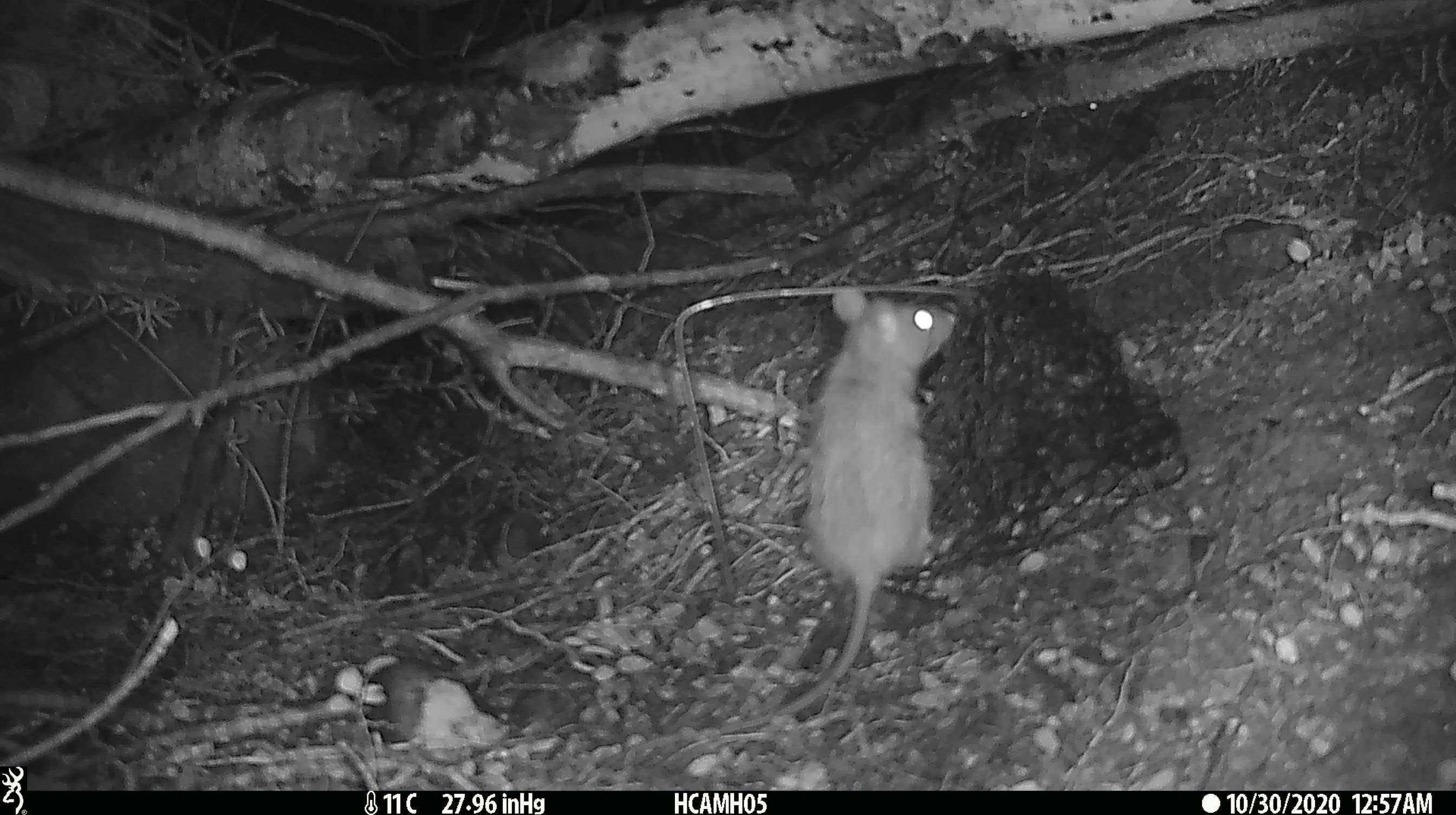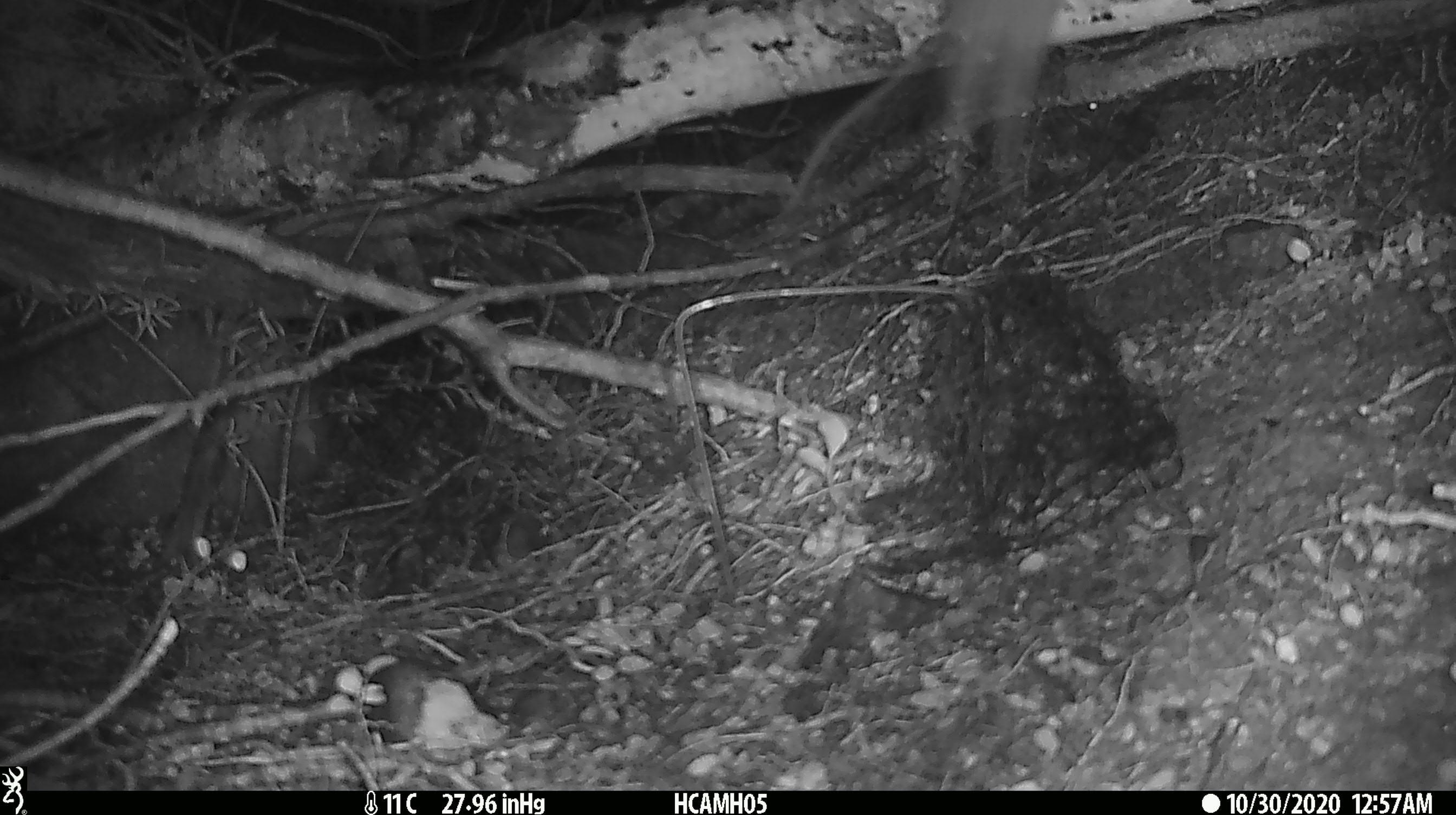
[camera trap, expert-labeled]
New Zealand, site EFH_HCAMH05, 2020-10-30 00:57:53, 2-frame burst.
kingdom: Animalia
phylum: Chordata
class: Mammalia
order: Rodentia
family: Muridae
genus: Rattus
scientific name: Rattus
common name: rat